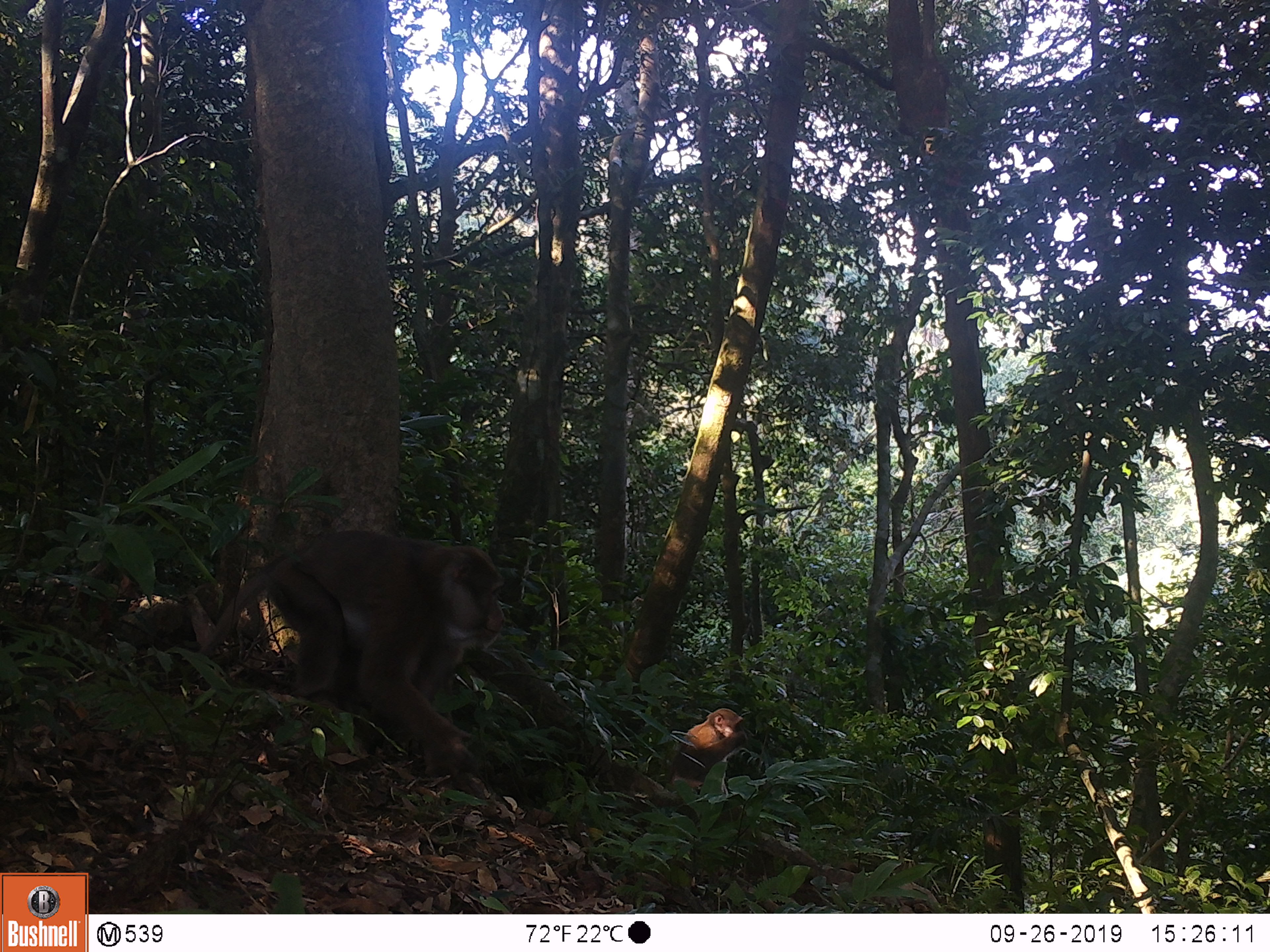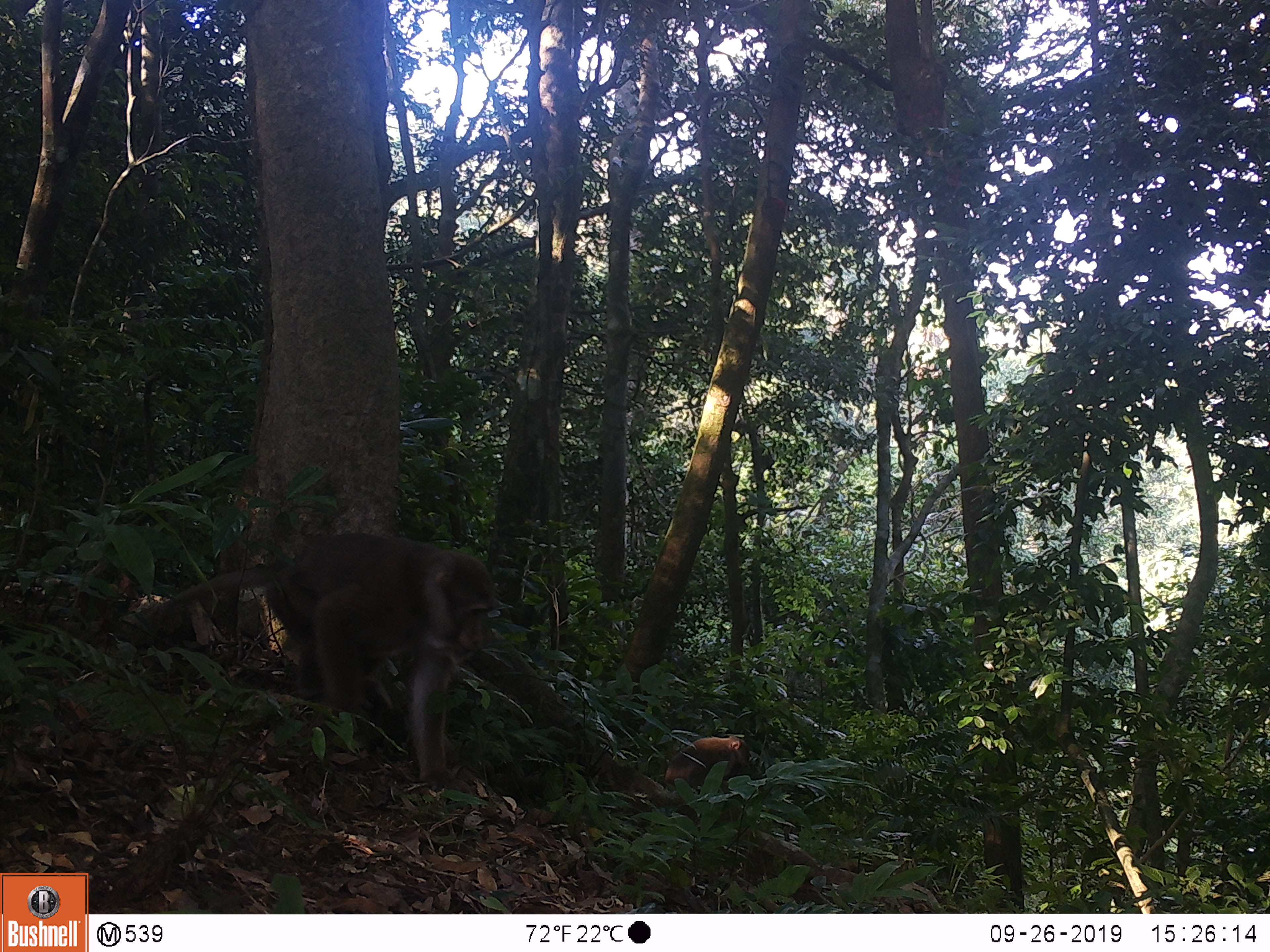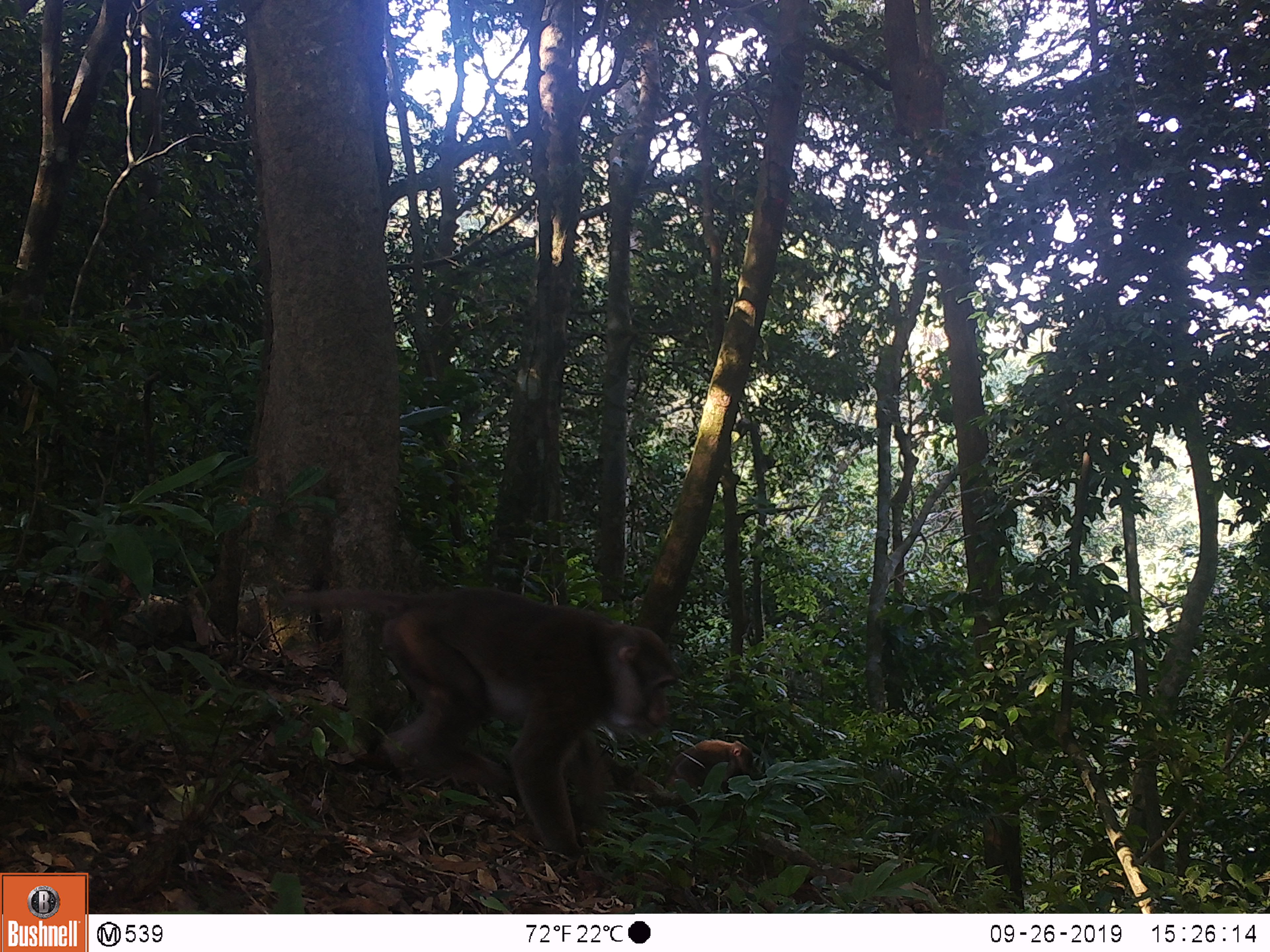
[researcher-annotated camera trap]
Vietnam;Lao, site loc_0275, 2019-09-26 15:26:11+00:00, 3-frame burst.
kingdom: Animalia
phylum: Chordata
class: Mammalia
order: Primates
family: Cercopithecidae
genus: Macaca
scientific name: Macaca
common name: macaques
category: assam or rhesus macaque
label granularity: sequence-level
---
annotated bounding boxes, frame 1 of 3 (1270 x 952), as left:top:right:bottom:
assam or rhesus macaque: 183:532:503:785; 669:709:748:790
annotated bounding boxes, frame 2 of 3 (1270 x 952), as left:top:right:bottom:
assam or rhesus macaque: 155:532:498:796; 662:736:751:794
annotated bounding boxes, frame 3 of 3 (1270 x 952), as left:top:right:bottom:
assam or rhesus macaque: 281:586:677:881; 664:738:754:798